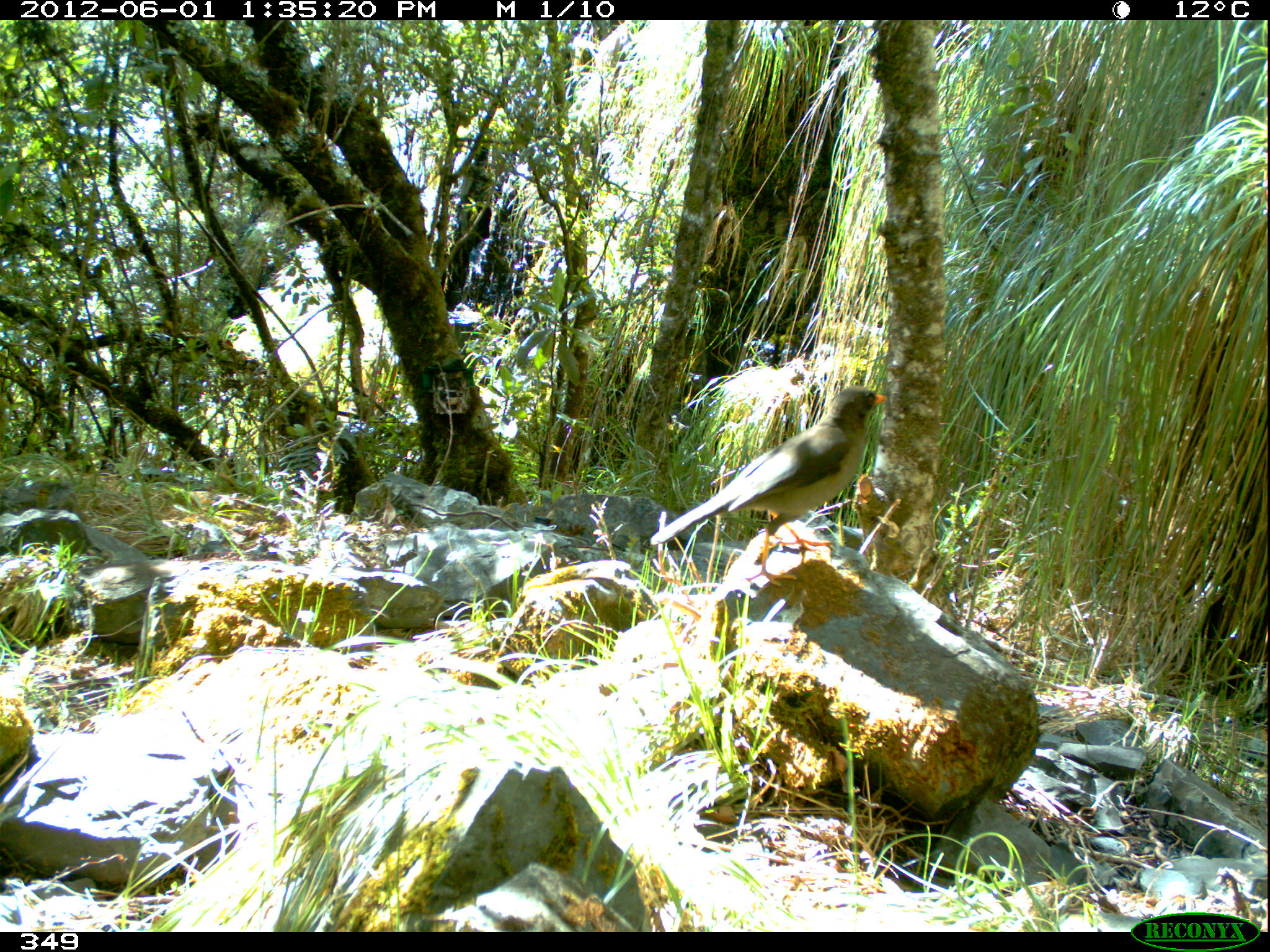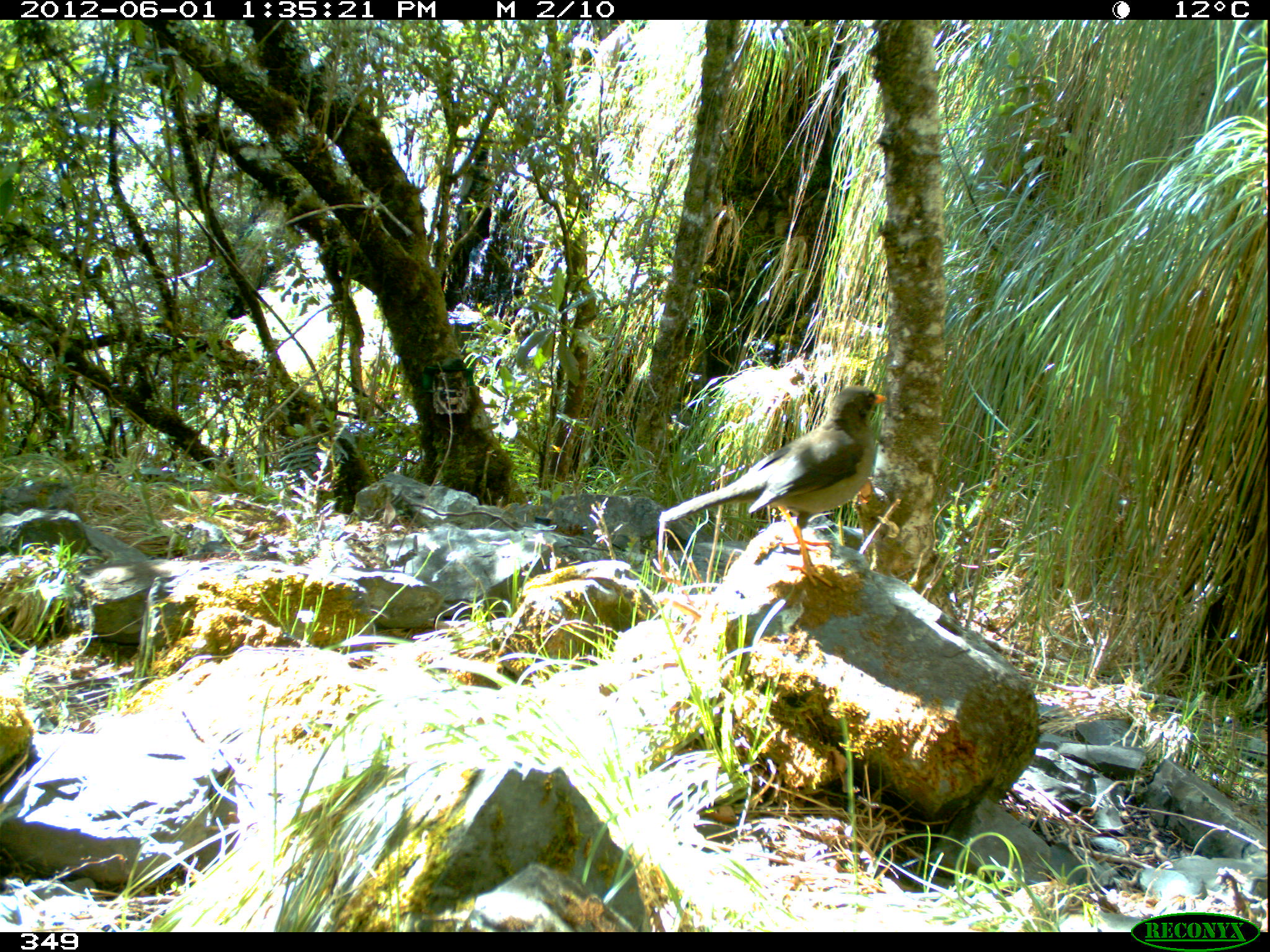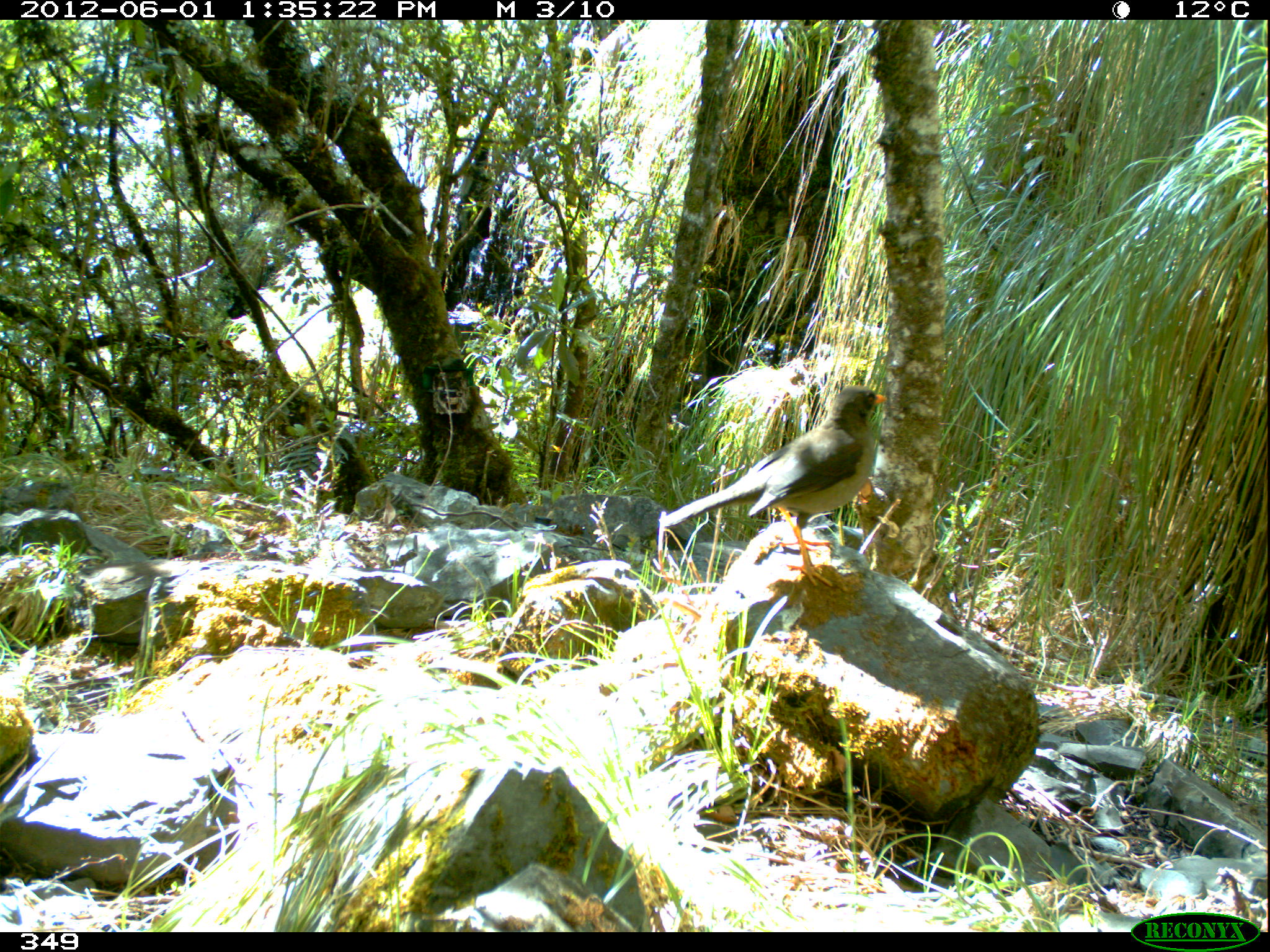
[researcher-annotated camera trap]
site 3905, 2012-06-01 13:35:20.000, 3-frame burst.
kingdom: Animalia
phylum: Chordata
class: Aves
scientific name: Aves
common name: bird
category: unknown bird